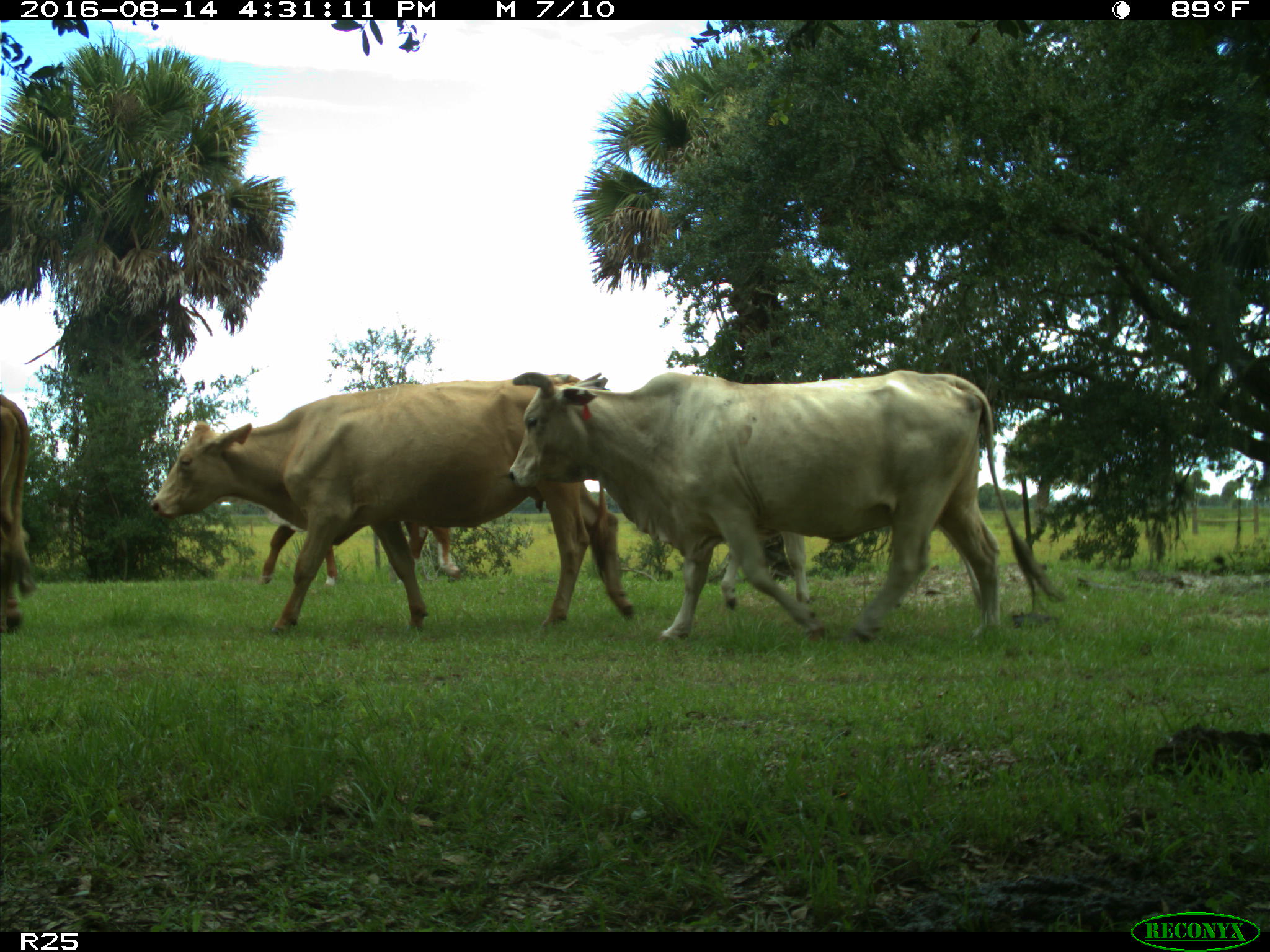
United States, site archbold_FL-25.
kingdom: Animalia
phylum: Chordata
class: Mammalia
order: Artiodactyla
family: Bovidae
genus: Bos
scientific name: Bos taurus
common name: domestic cow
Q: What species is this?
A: Bos taurus (domestic cow).